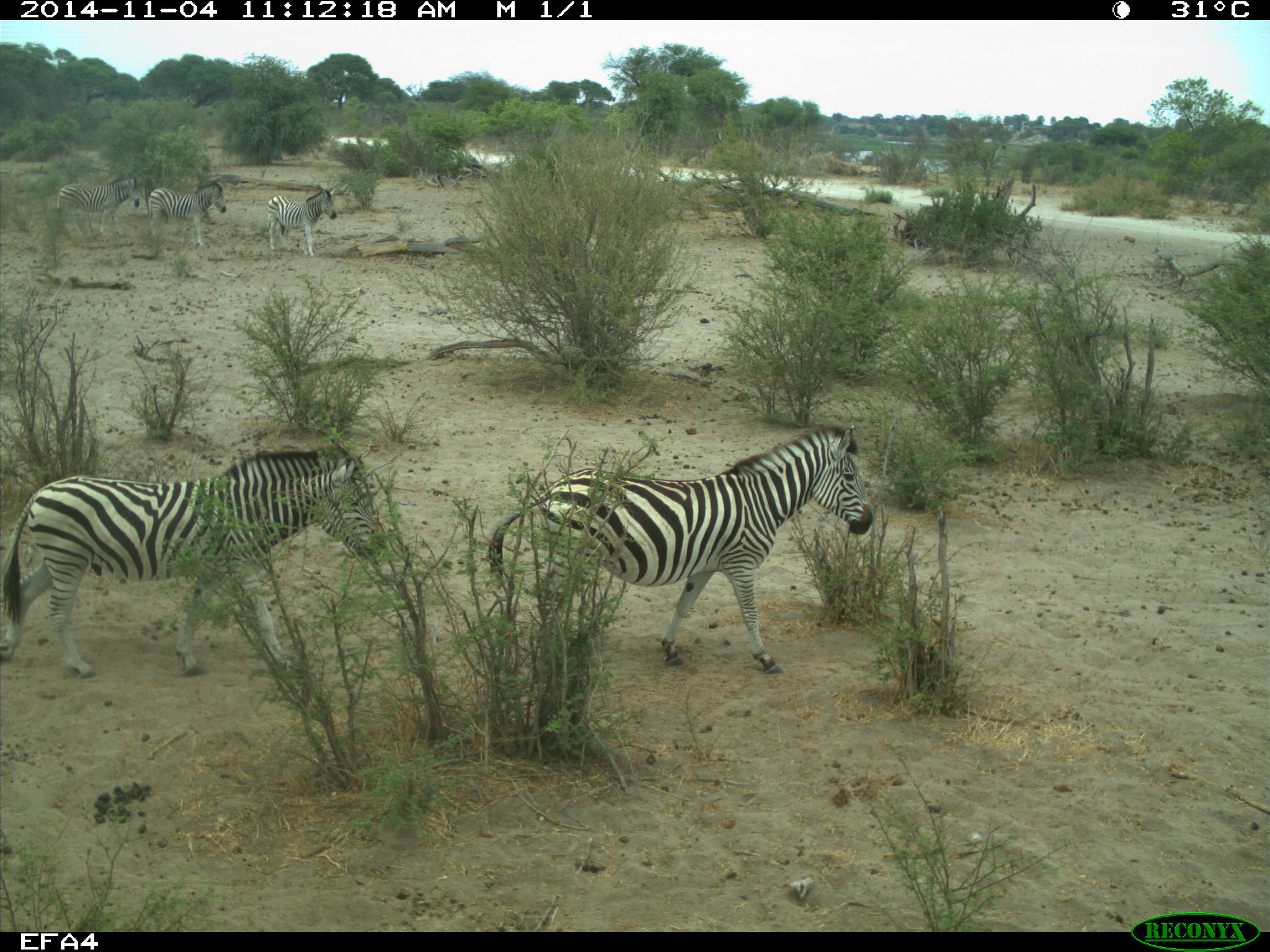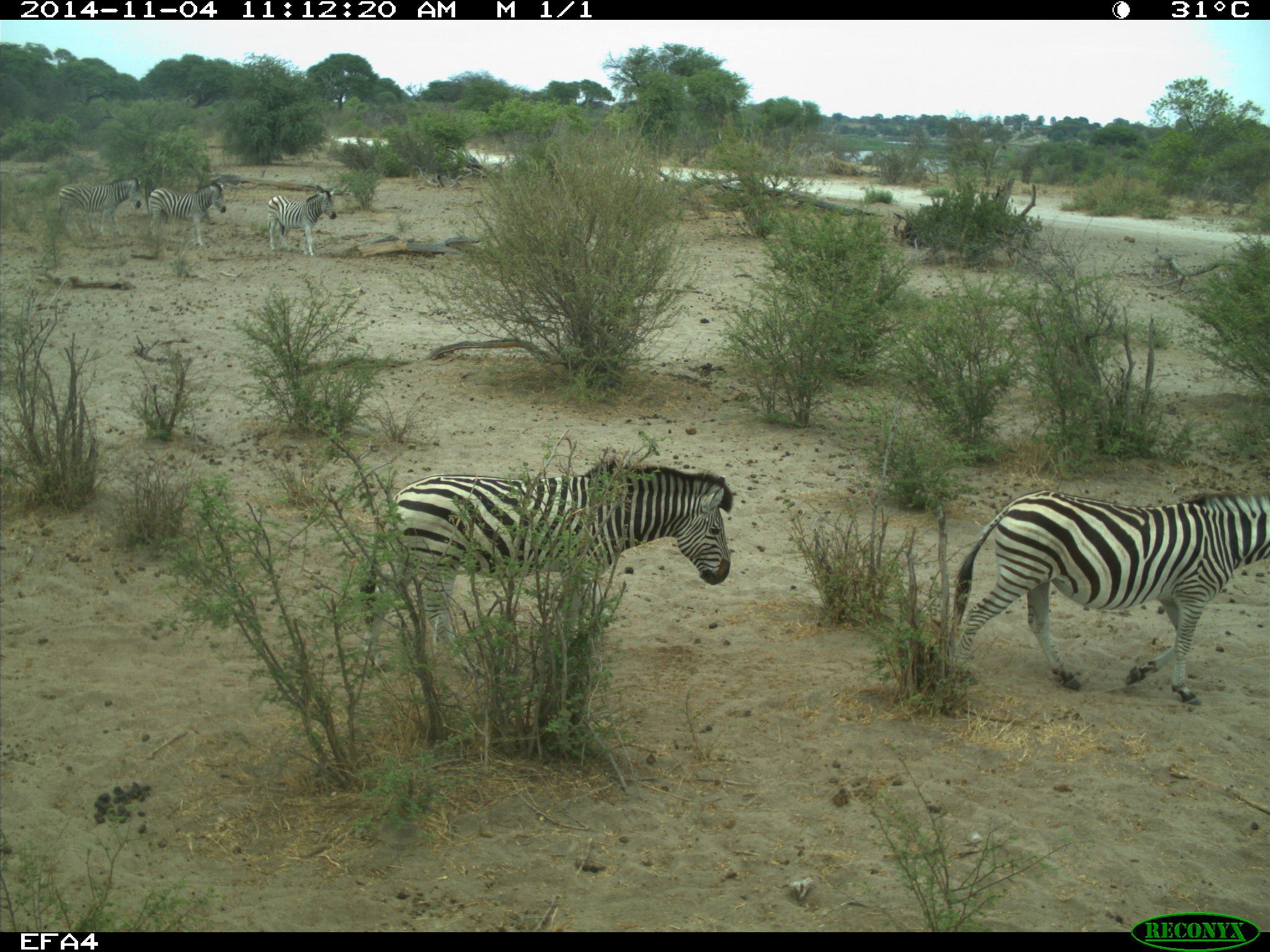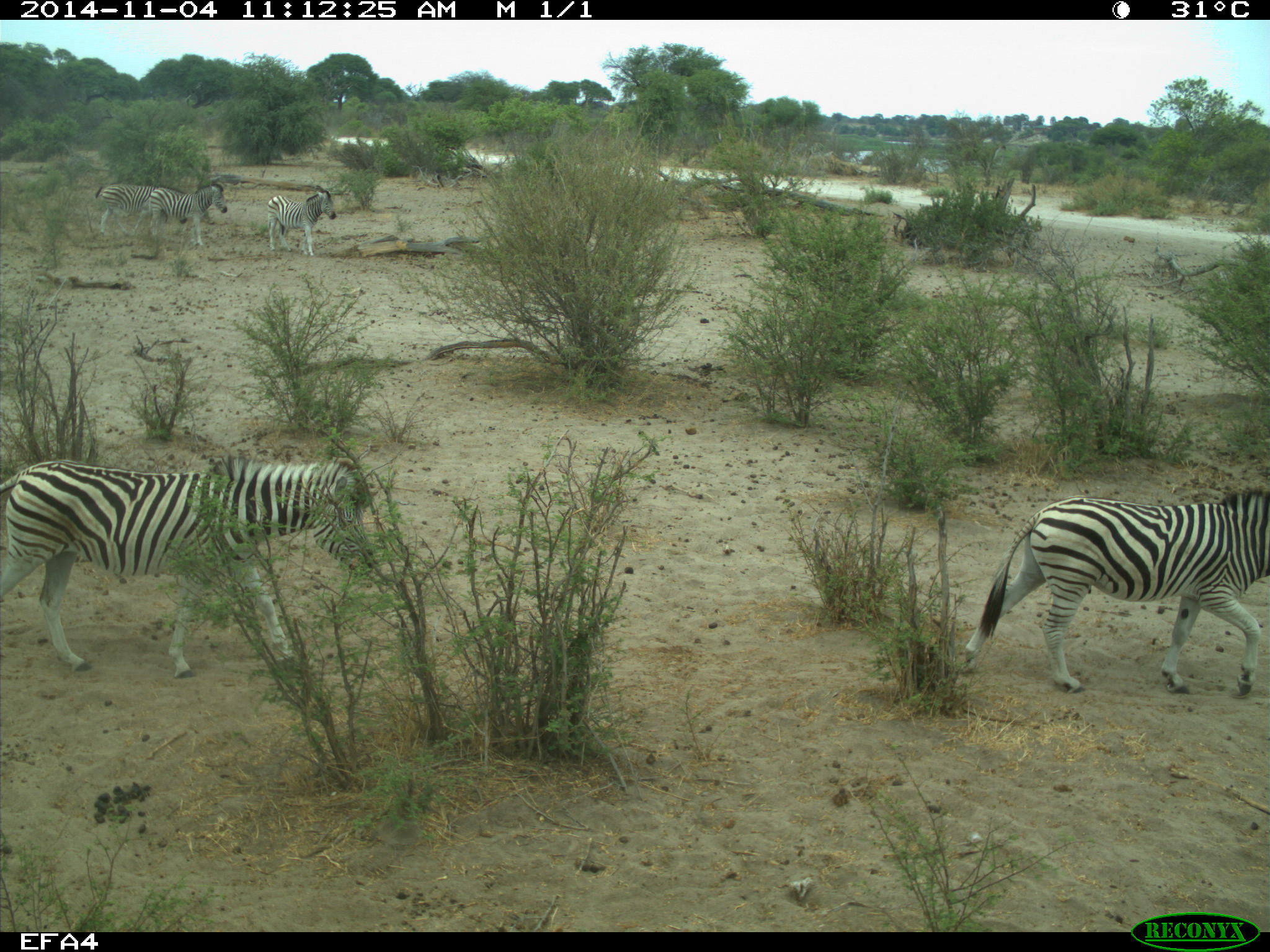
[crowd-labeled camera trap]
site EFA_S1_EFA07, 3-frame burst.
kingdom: Animalia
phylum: Chordata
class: Mammalia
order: Perissodactyla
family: Equidae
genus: Equus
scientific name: Equus quagga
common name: plains zebra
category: zebraplains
Zebraplains (plains zebra) (Equus quagga), count 5. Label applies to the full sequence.